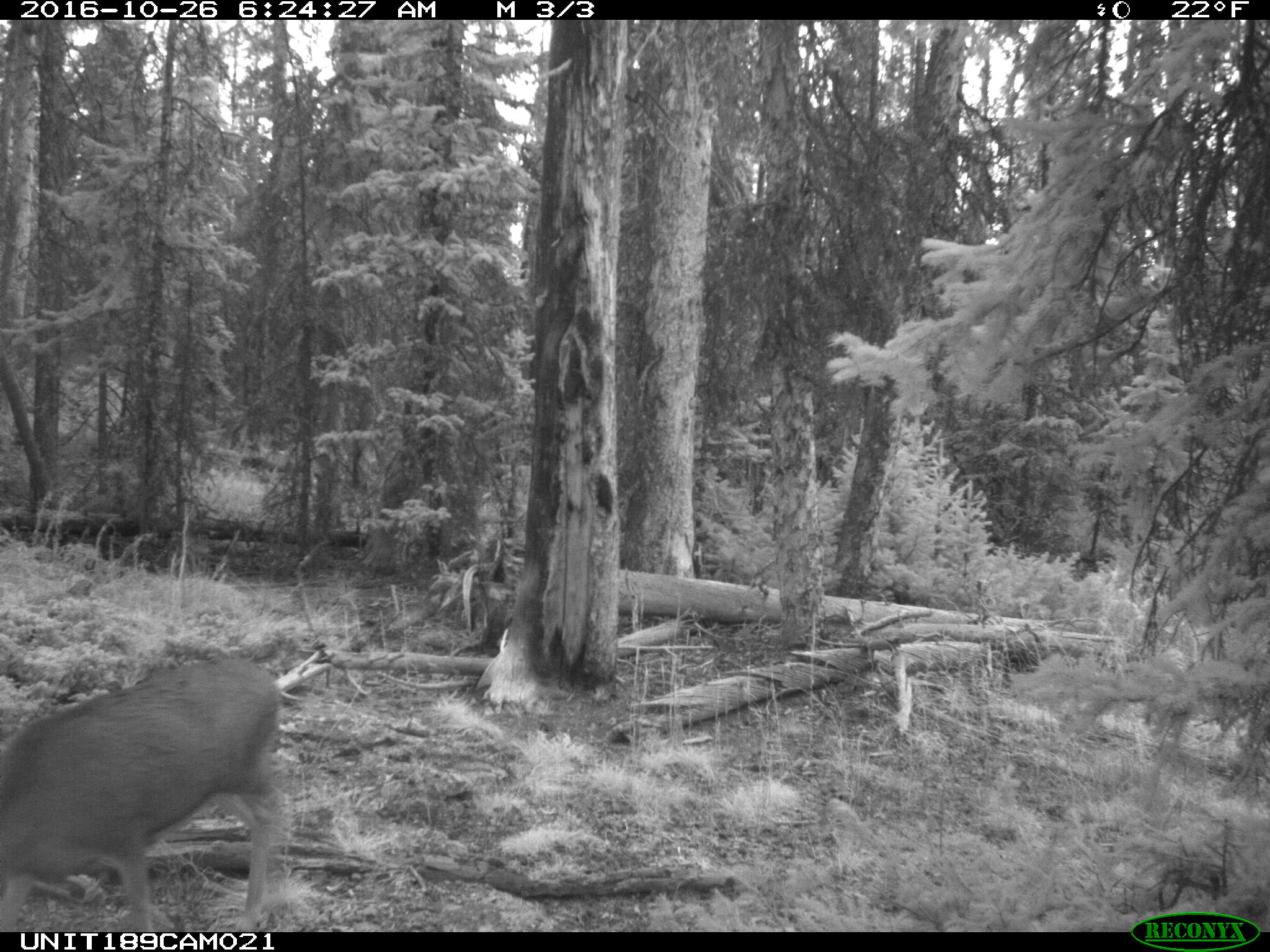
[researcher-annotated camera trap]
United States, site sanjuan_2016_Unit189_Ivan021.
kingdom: Animalia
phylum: Chordata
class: Mammalia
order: Artiodactyla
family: Cervidae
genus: Odocoileus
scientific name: Odocoileus hemionus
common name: mule deer